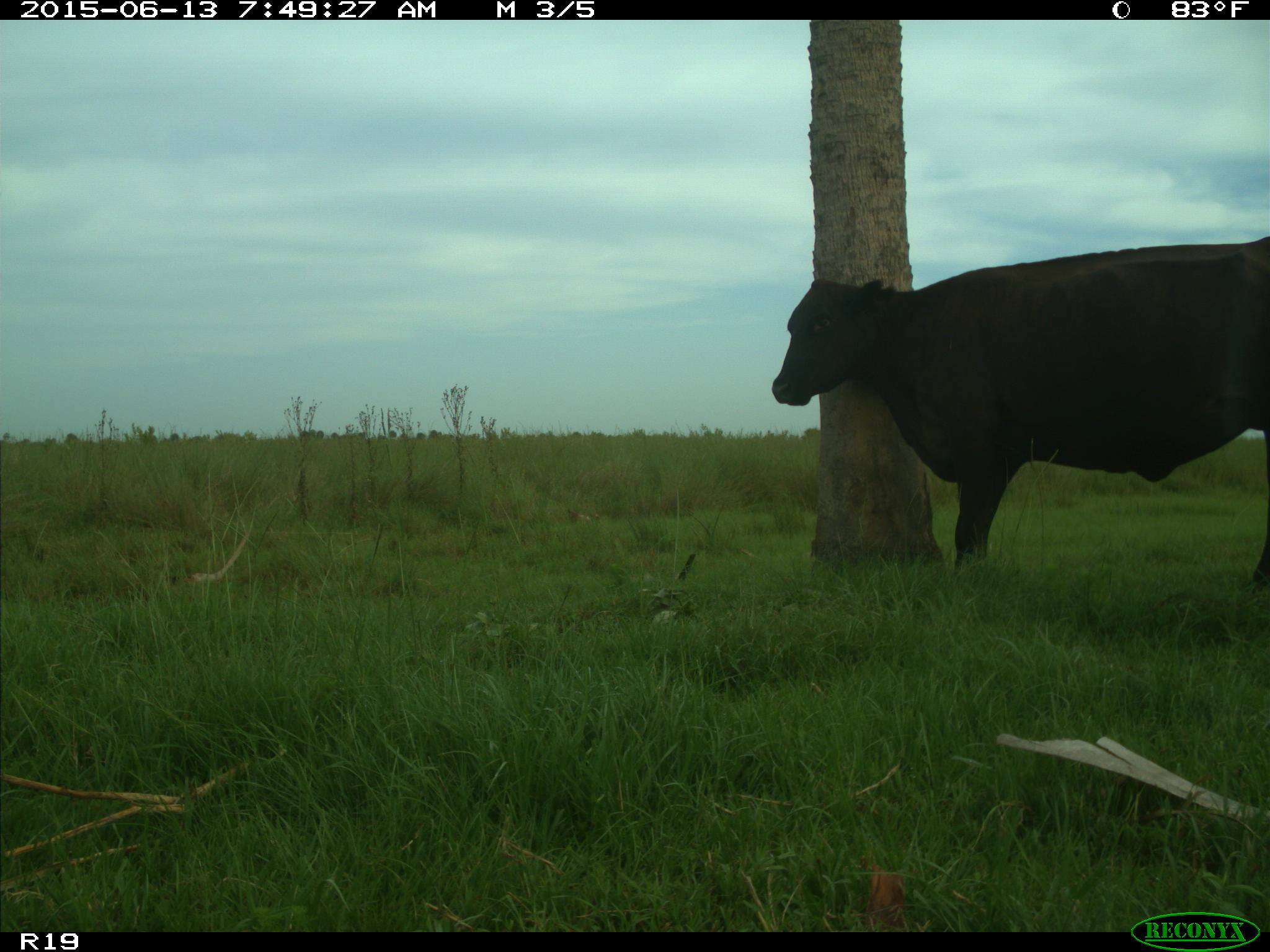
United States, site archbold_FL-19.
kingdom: Animalia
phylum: Chordata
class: Mammalia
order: Artiodactyla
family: Bovidae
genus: Bos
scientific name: Bos taurus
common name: domestic cow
Bos taurus (domestic cow).